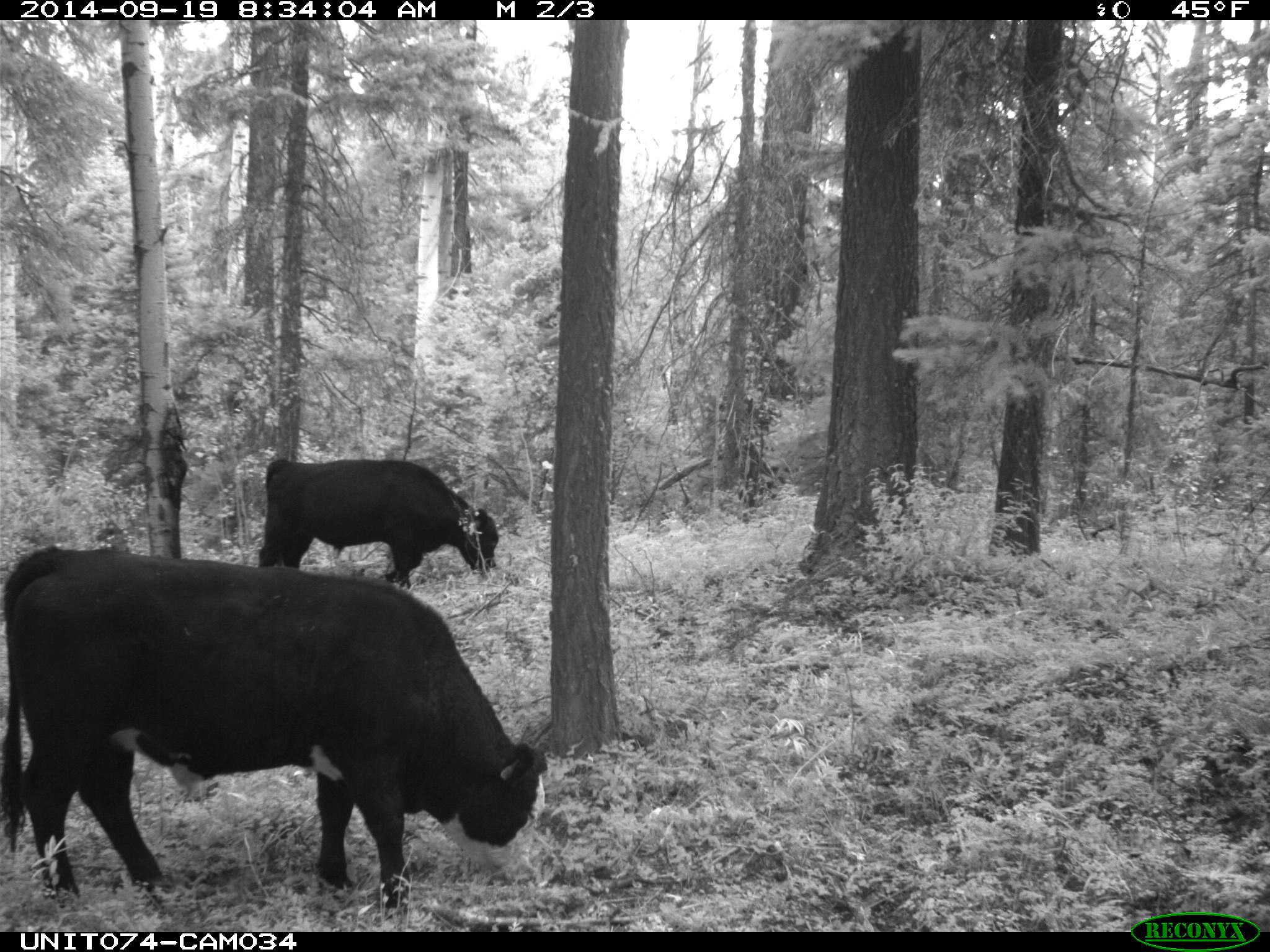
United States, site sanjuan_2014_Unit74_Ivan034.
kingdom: Animalia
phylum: Chordata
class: Mammalia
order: Artiodactyla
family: Bovidae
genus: Bos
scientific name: Bos taurus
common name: domestic cow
Bos taurus (domestic cow).